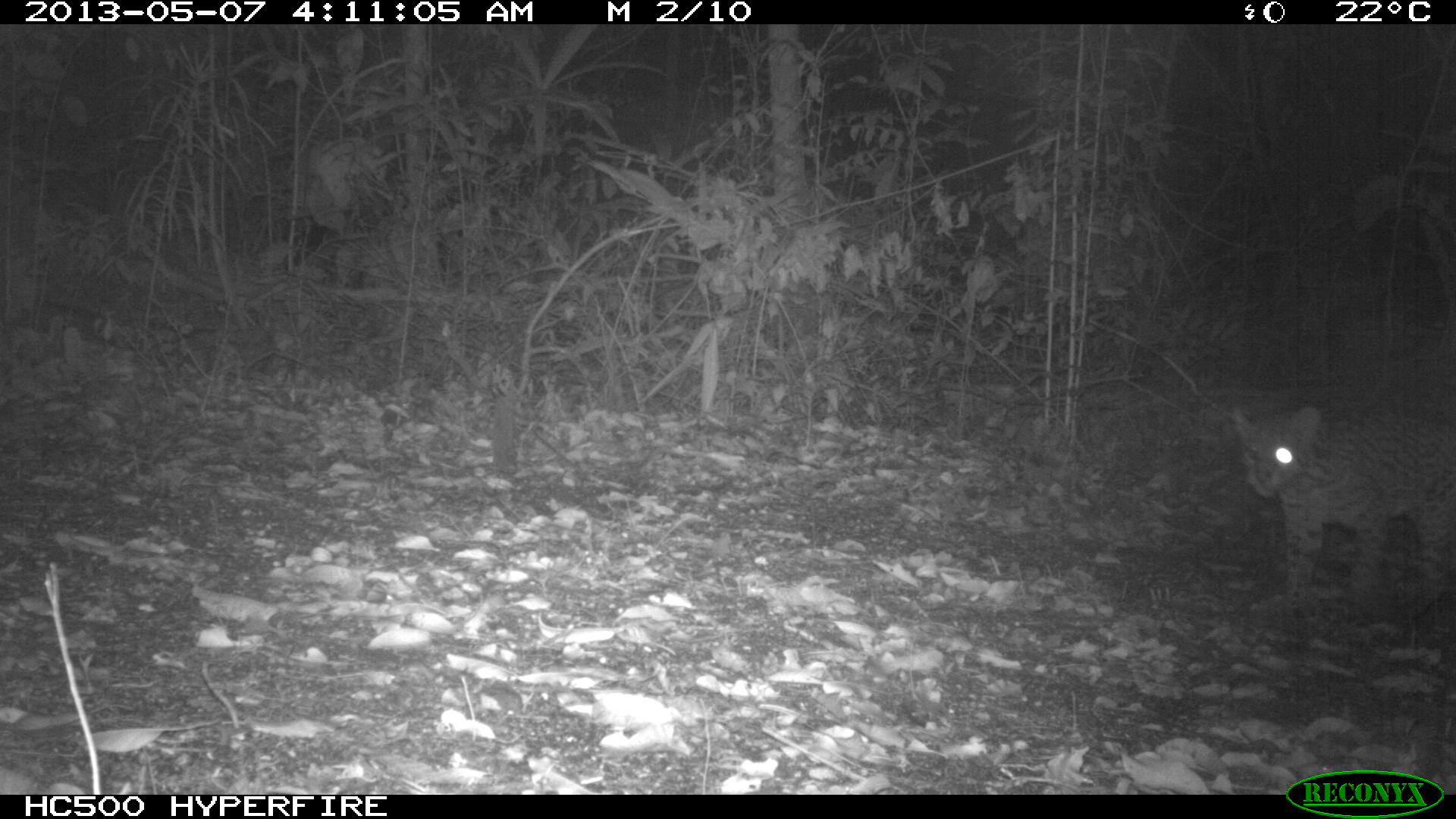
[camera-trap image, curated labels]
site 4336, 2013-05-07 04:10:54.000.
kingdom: Animalia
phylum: Chordata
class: Mammalia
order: Carnivora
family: Felidae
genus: Leopardus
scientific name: Leopardus pardalis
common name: ocelot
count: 1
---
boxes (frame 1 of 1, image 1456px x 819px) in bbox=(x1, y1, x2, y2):
leopardus pardalis: bbox=(1233, 408, 1456, 605)